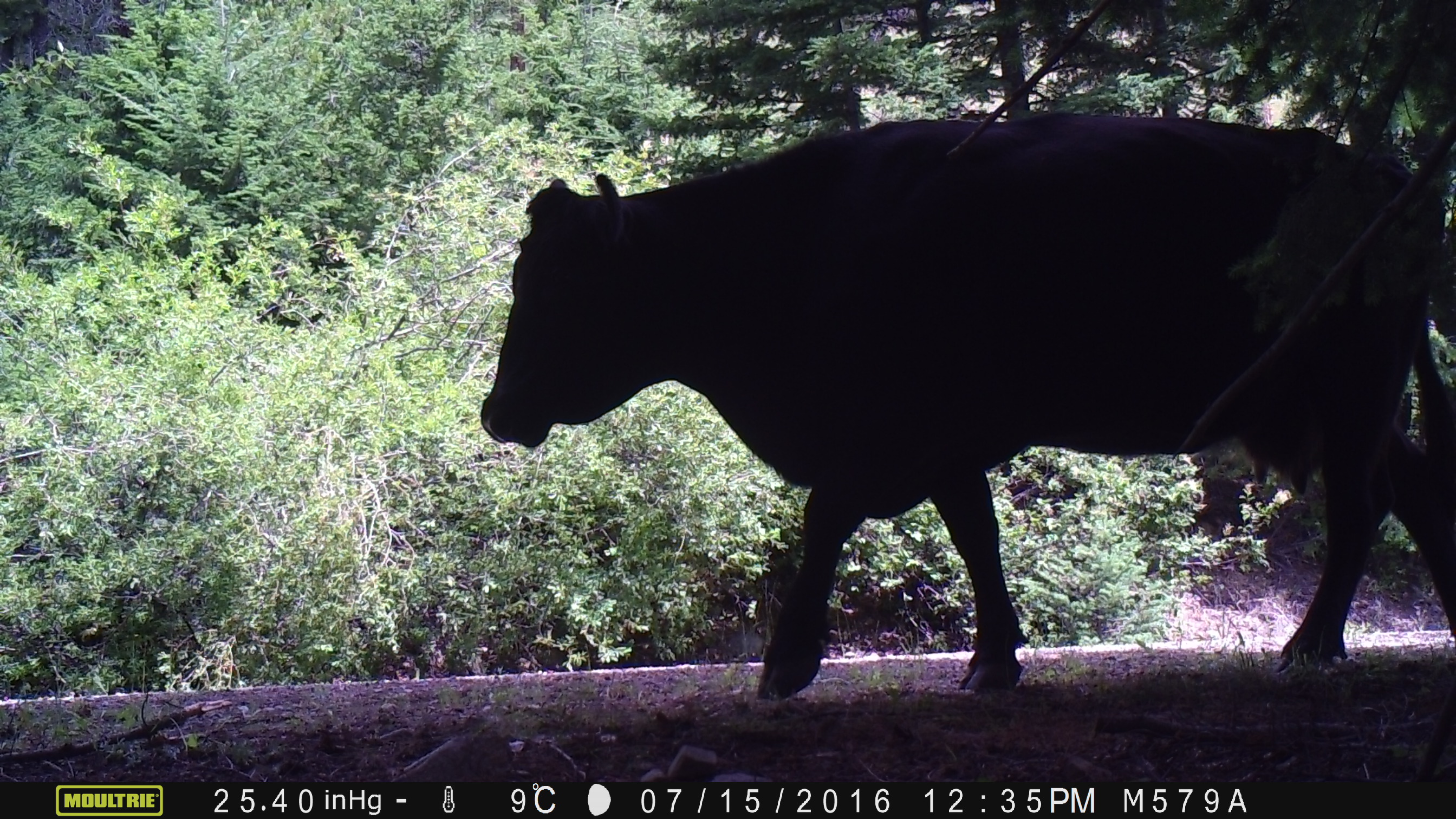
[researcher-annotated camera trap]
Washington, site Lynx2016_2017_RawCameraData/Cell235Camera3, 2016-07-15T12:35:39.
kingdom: Animalia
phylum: Chordata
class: Mammalia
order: Artiodactyla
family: Bovidae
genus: Bos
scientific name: Bos taurus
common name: domestic cattle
Domestic cattle (Bos taurus). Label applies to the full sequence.